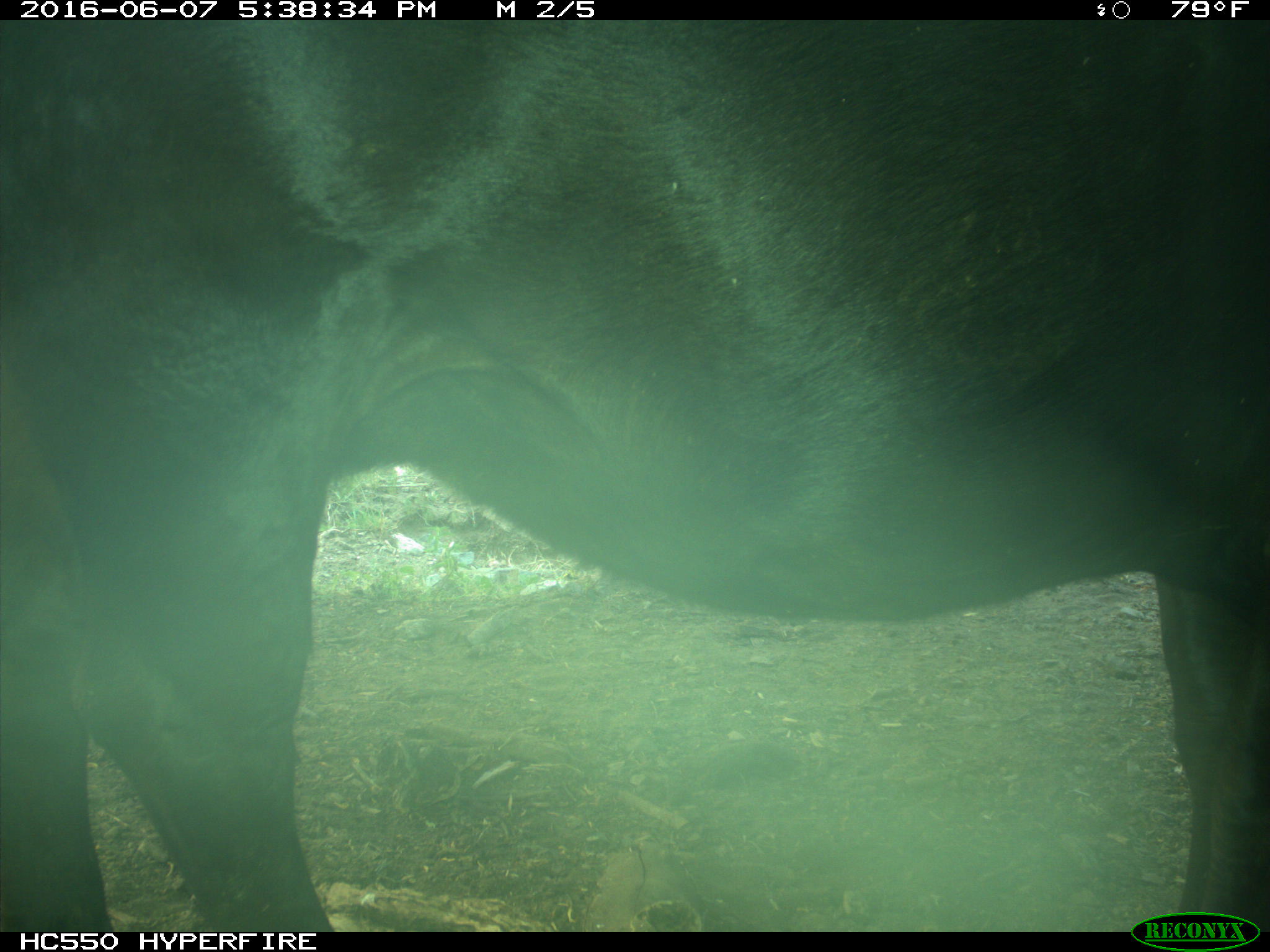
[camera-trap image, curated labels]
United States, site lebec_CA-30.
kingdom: Animalia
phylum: Chordata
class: Mammalia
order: Artiodactyla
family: Bovidae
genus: Bos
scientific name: Bos taurus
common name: domestic cow